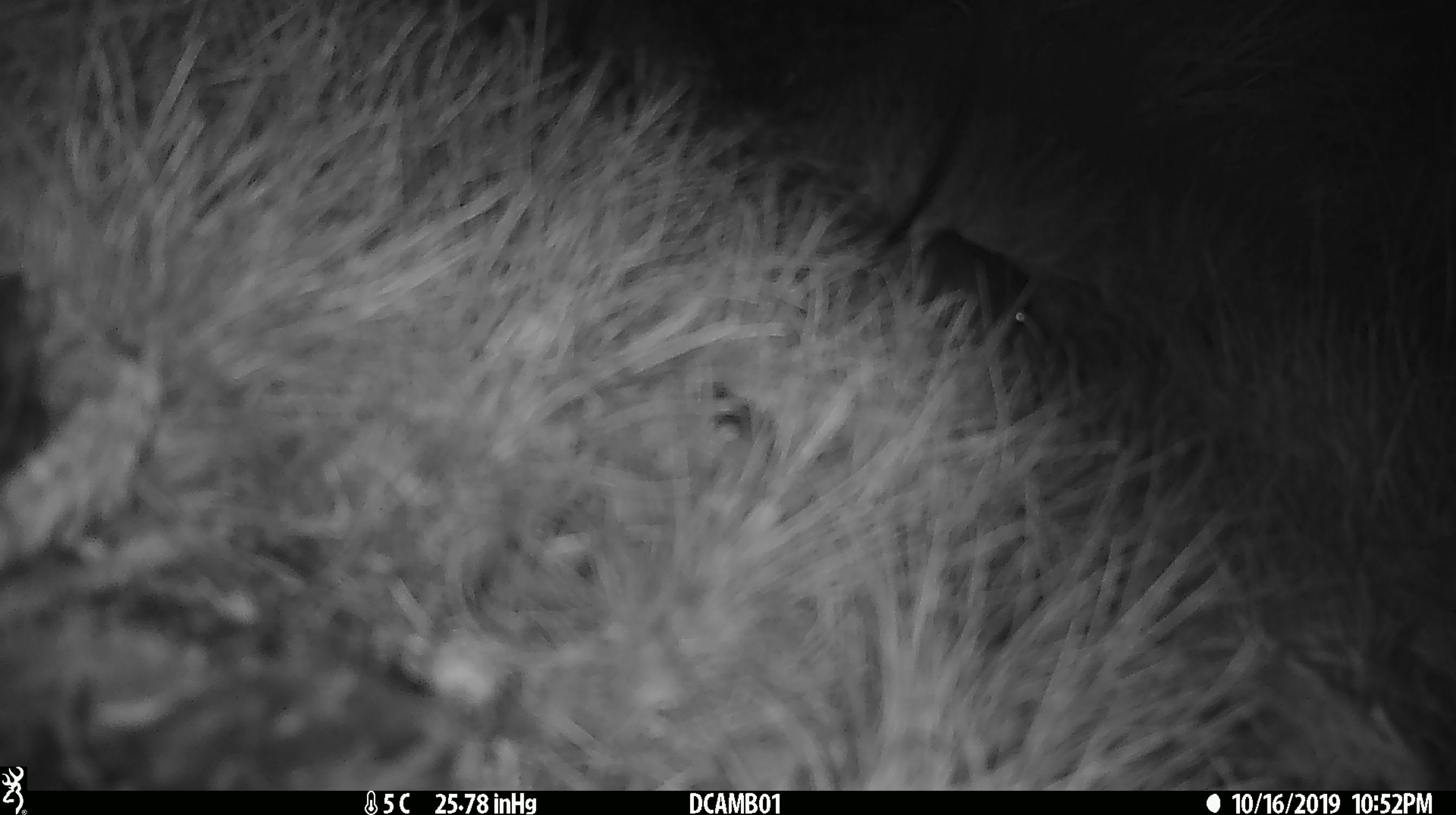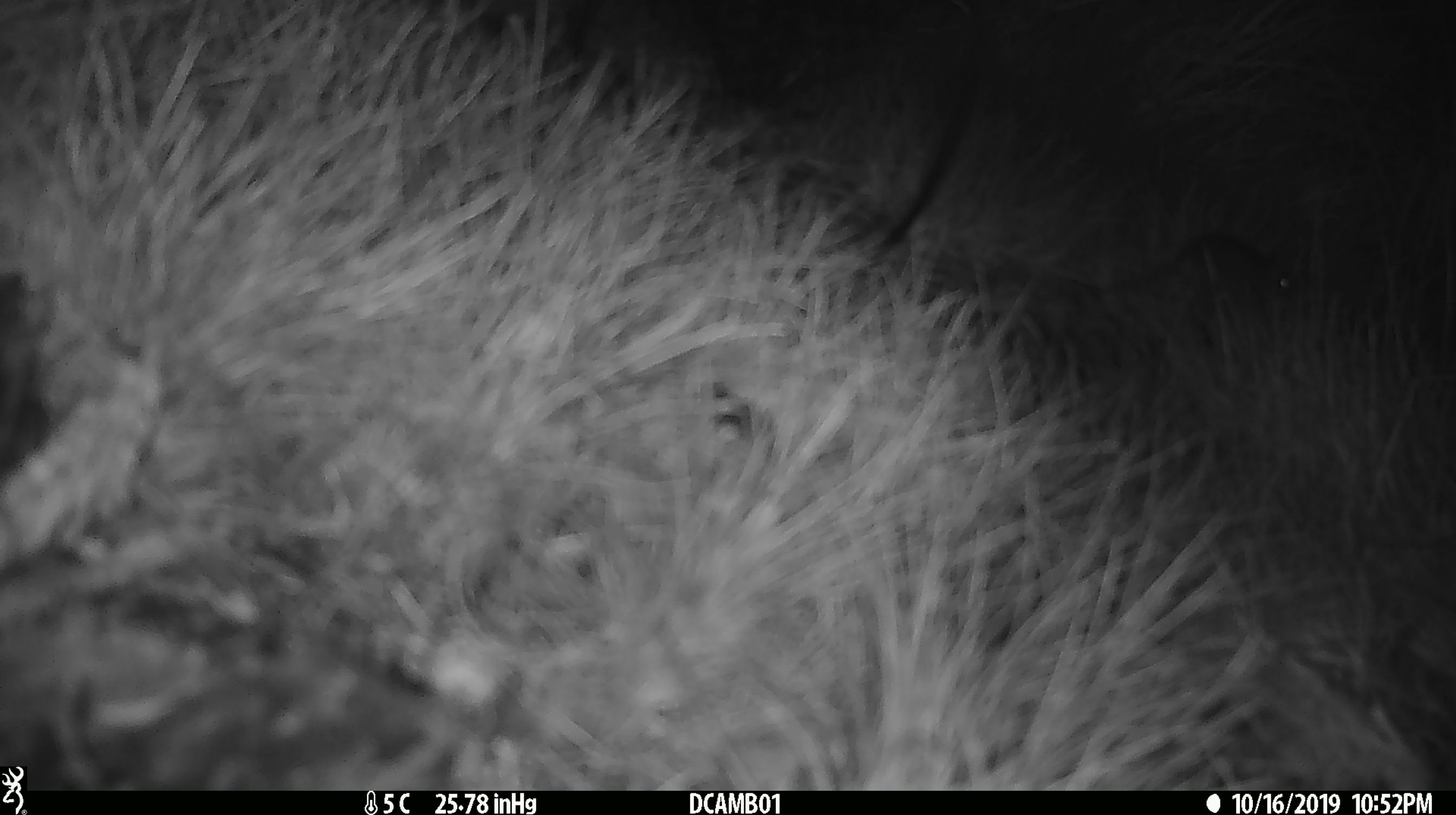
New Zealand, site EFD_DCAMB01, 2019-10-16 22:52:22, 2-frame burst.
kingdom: Animalia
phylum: Chordata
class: Mammalia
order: Rodentia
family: Muridae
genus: Mus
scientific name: Mus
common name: mouse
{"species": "mouse (Mus)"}